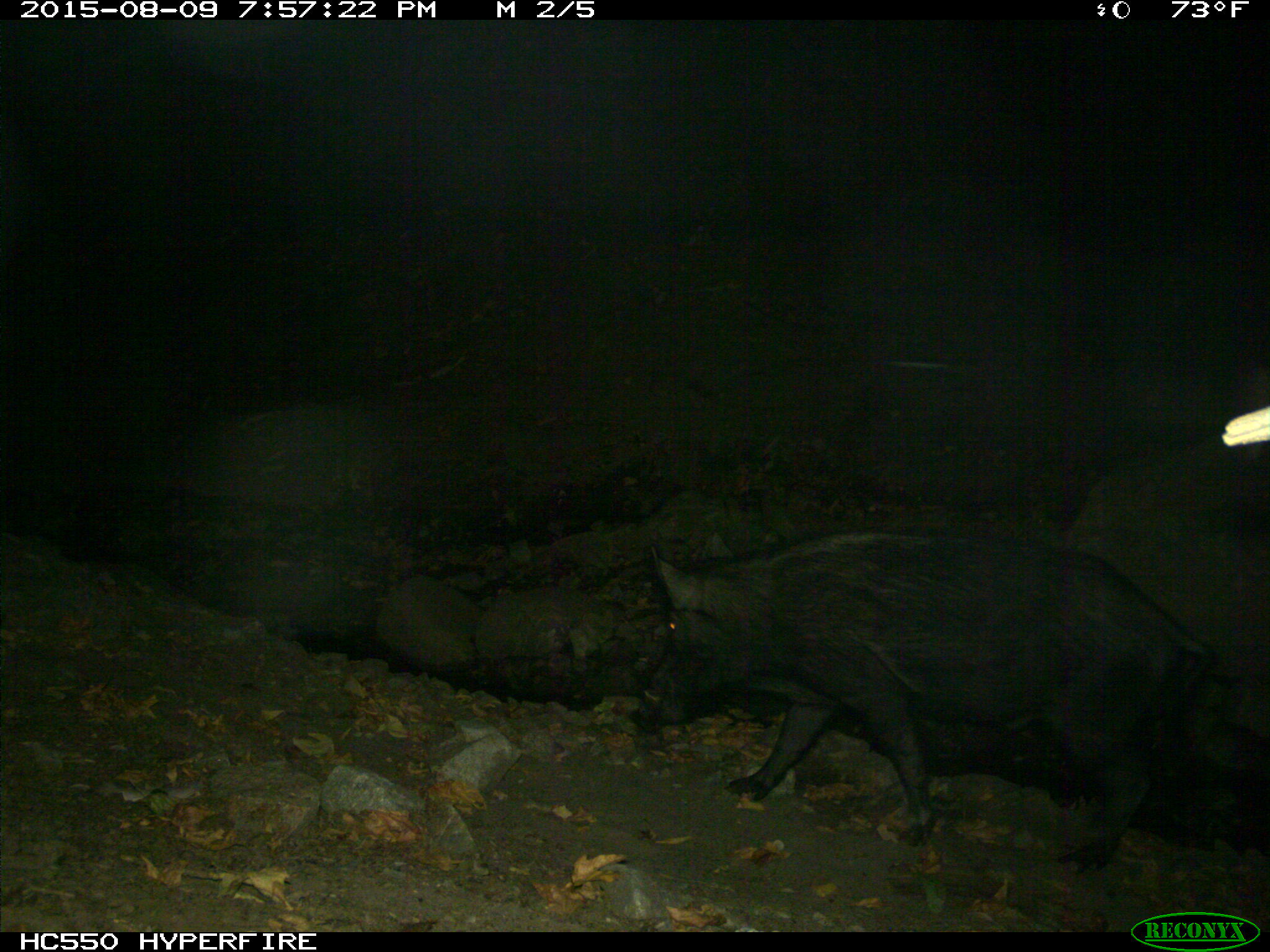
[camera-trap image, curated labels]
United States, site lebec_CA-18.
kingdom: Animalia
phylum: Chordata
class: Mammalia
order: Artiodactyla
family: Suidae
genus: Sus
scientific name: Sus scrofa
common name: wild boar